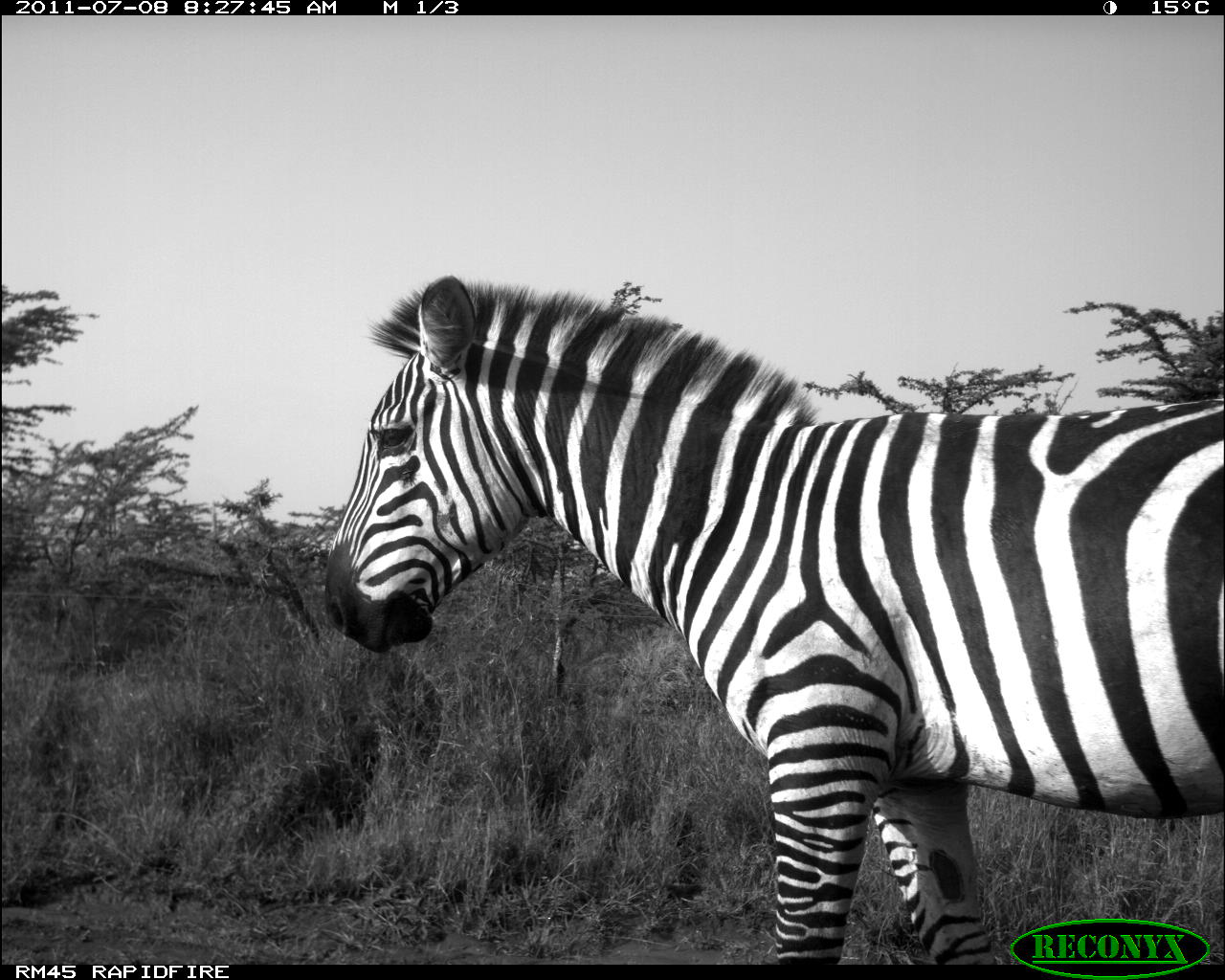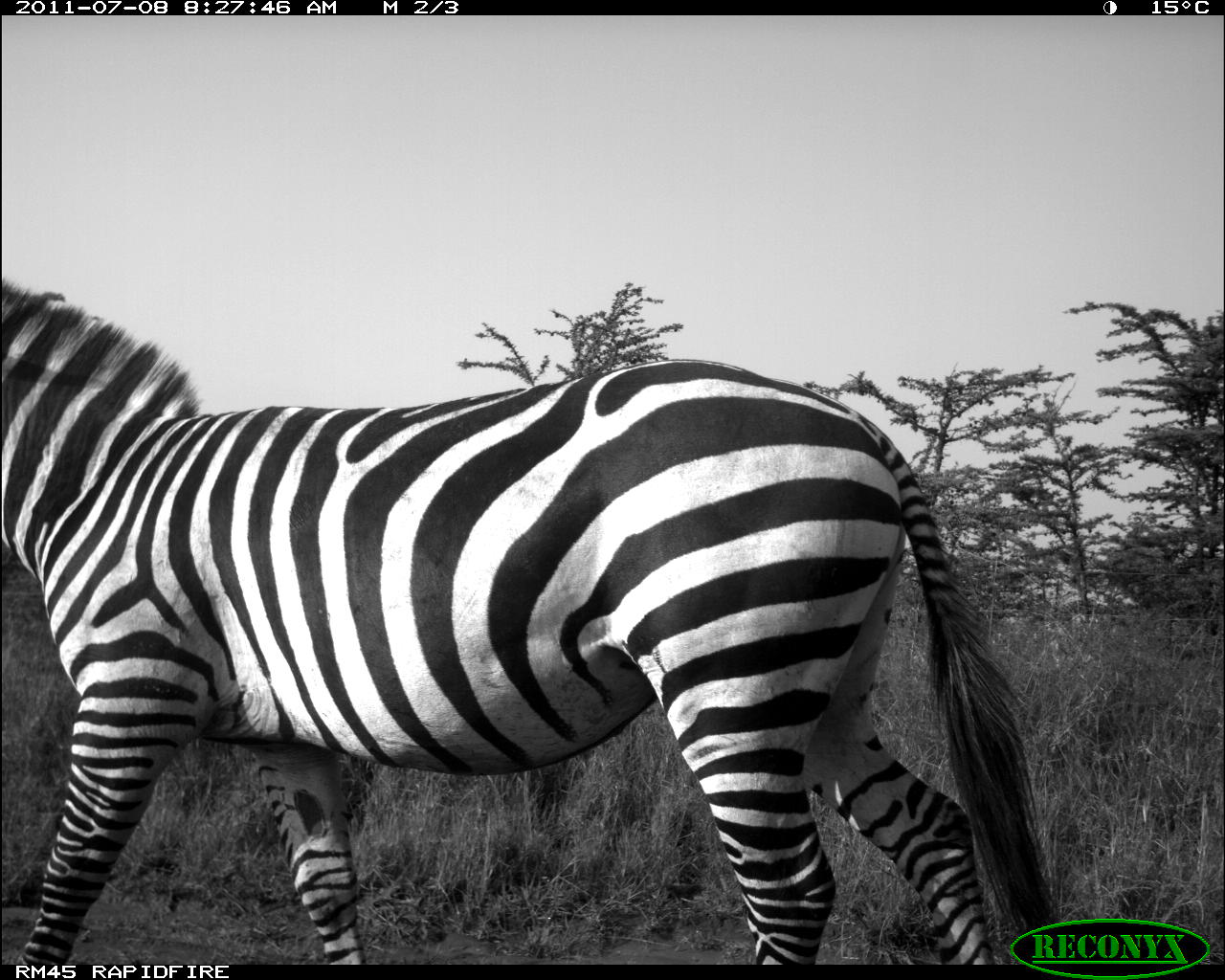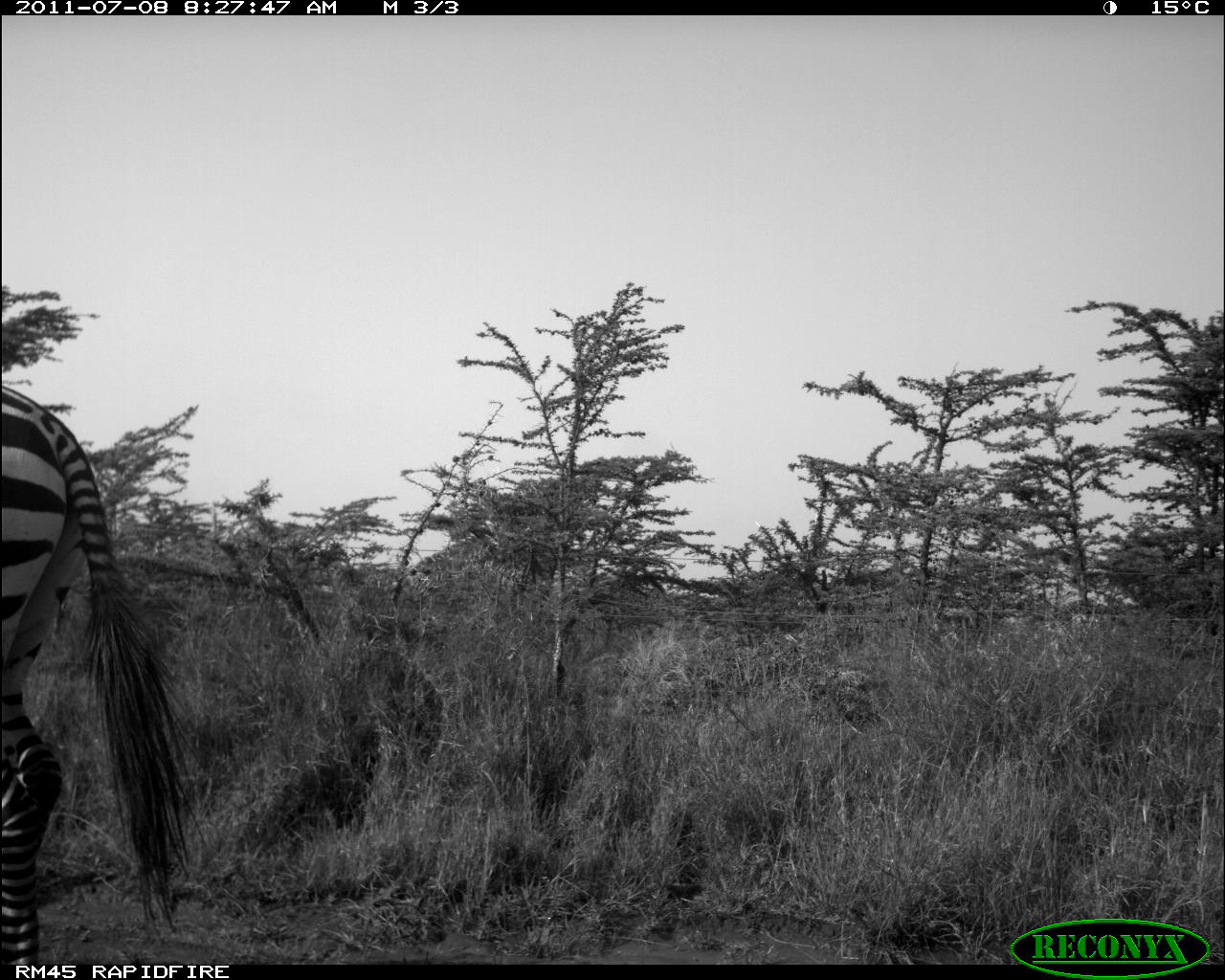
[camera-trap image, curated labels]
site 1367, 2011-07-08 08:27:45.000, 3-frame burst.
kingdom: Animalia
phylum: Chordata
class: Mammalia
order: Perissodactyla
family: Equidae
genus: Equus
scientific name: Equus quagga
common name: plains zebra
Equus quagga (plains zebra), count 1.